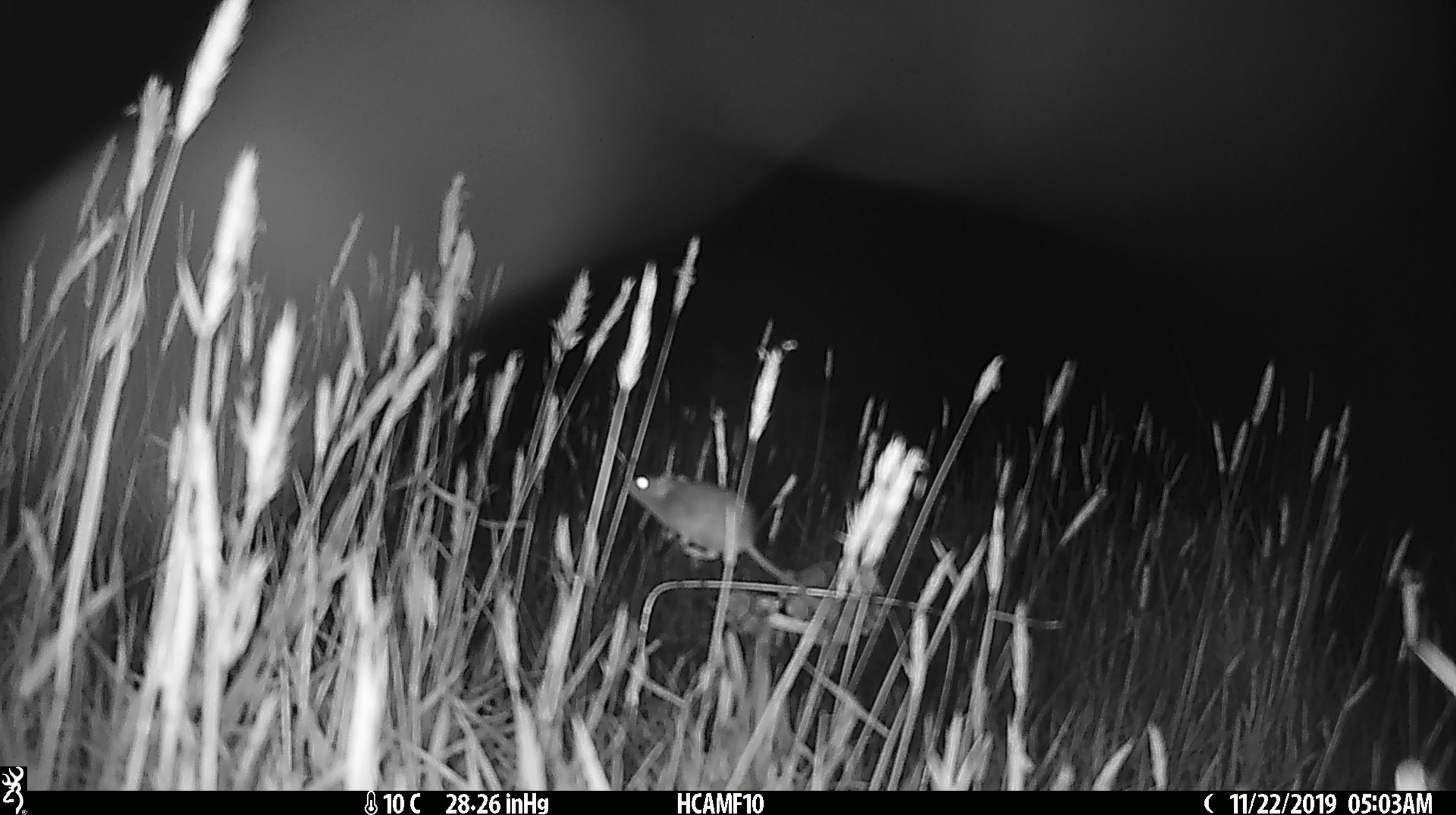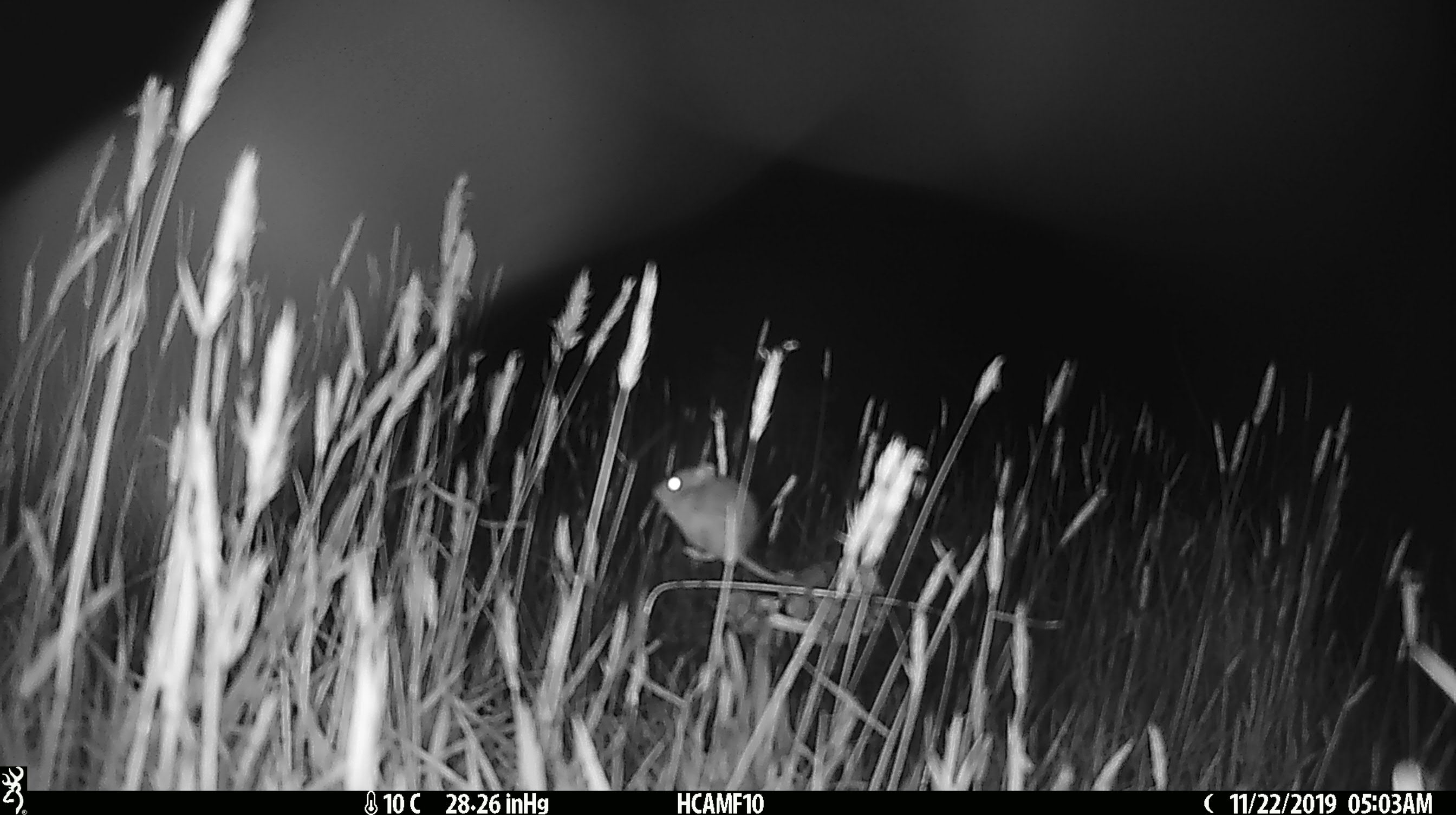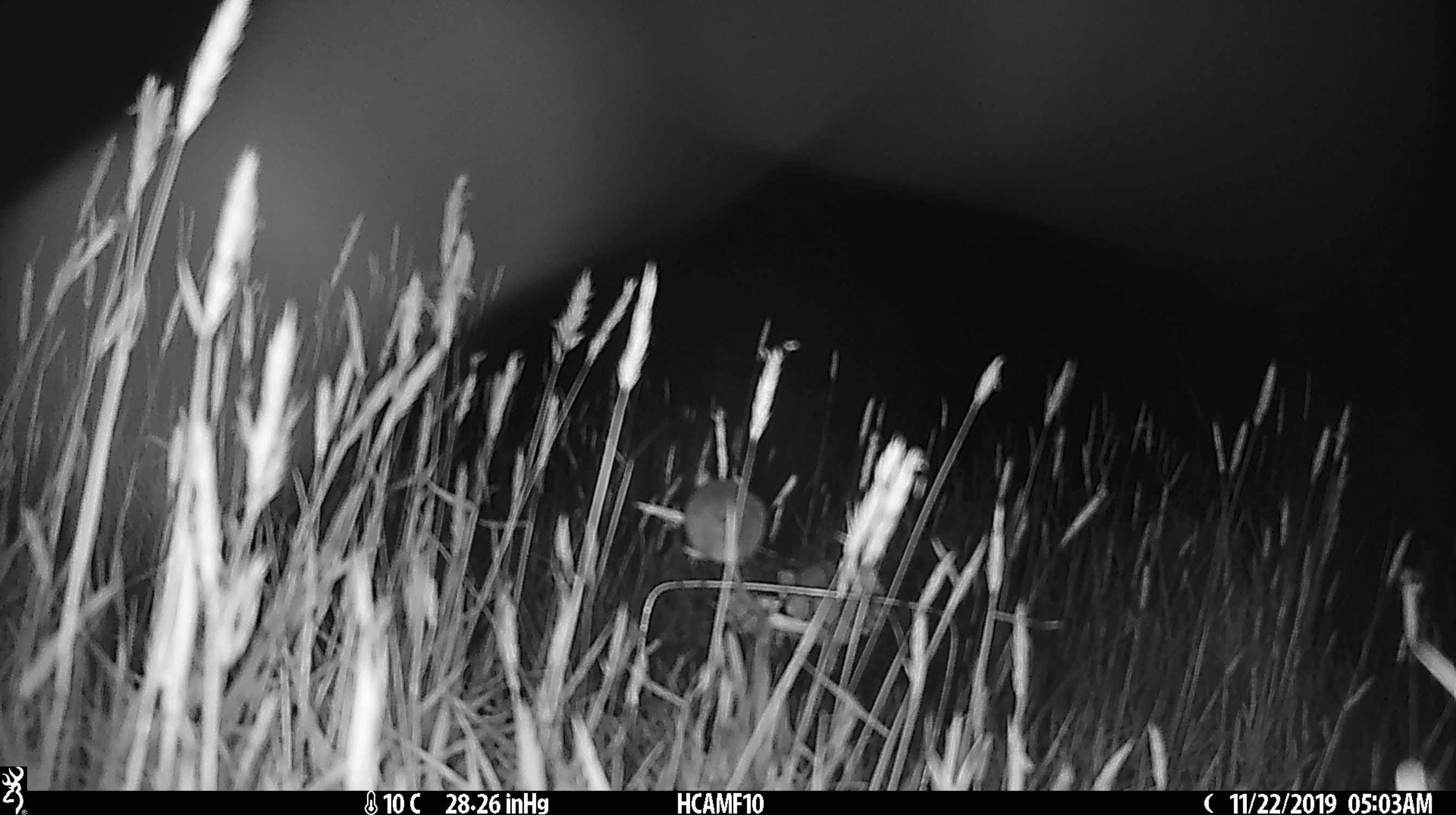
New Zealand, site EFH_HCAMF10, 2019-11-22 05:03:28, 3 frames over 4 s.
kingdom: Animalia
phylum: Chordata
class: Mammalia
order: Rodentia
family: Muridae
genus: Mus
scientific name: Mus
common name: mouse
Mouse (Mus).